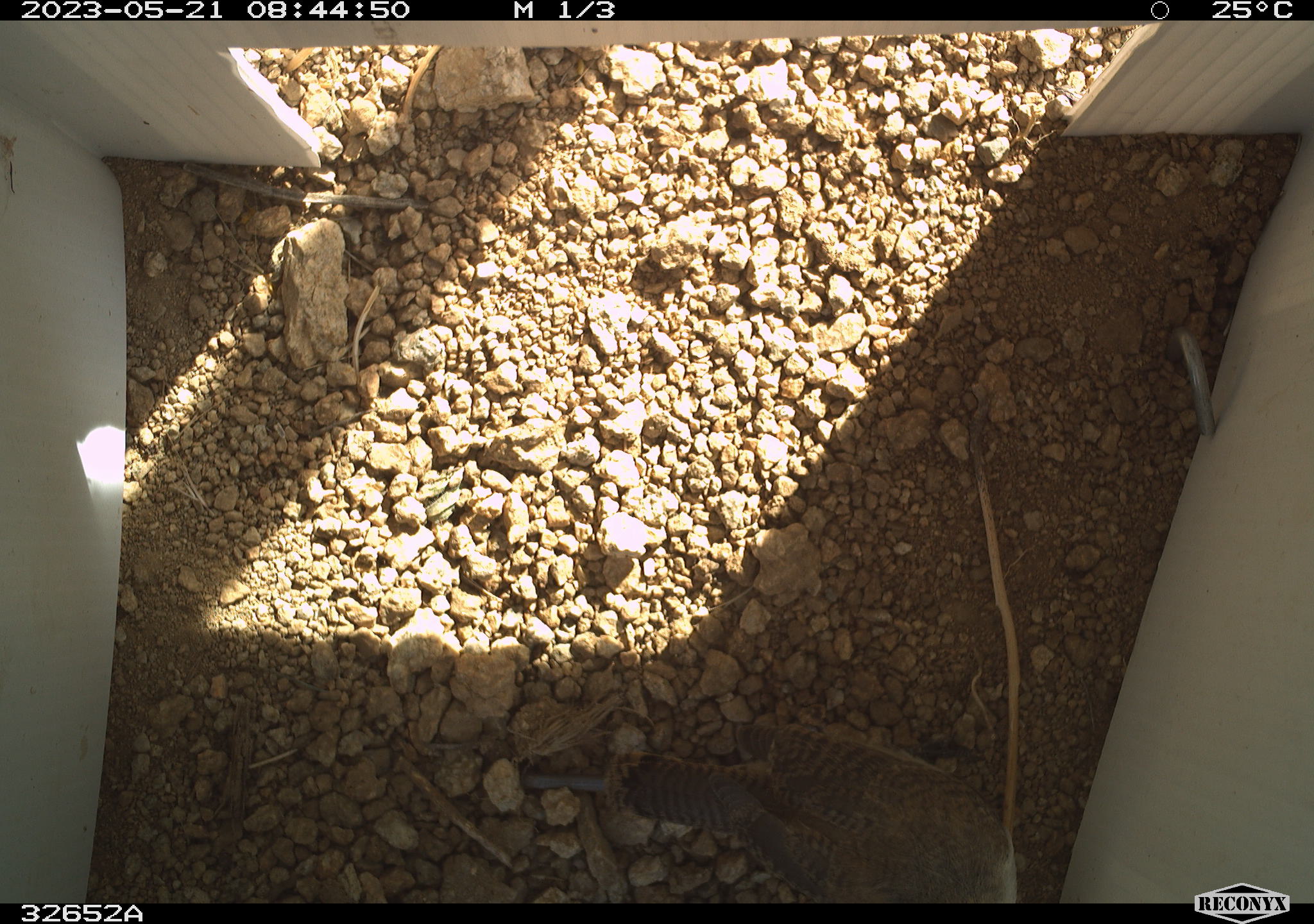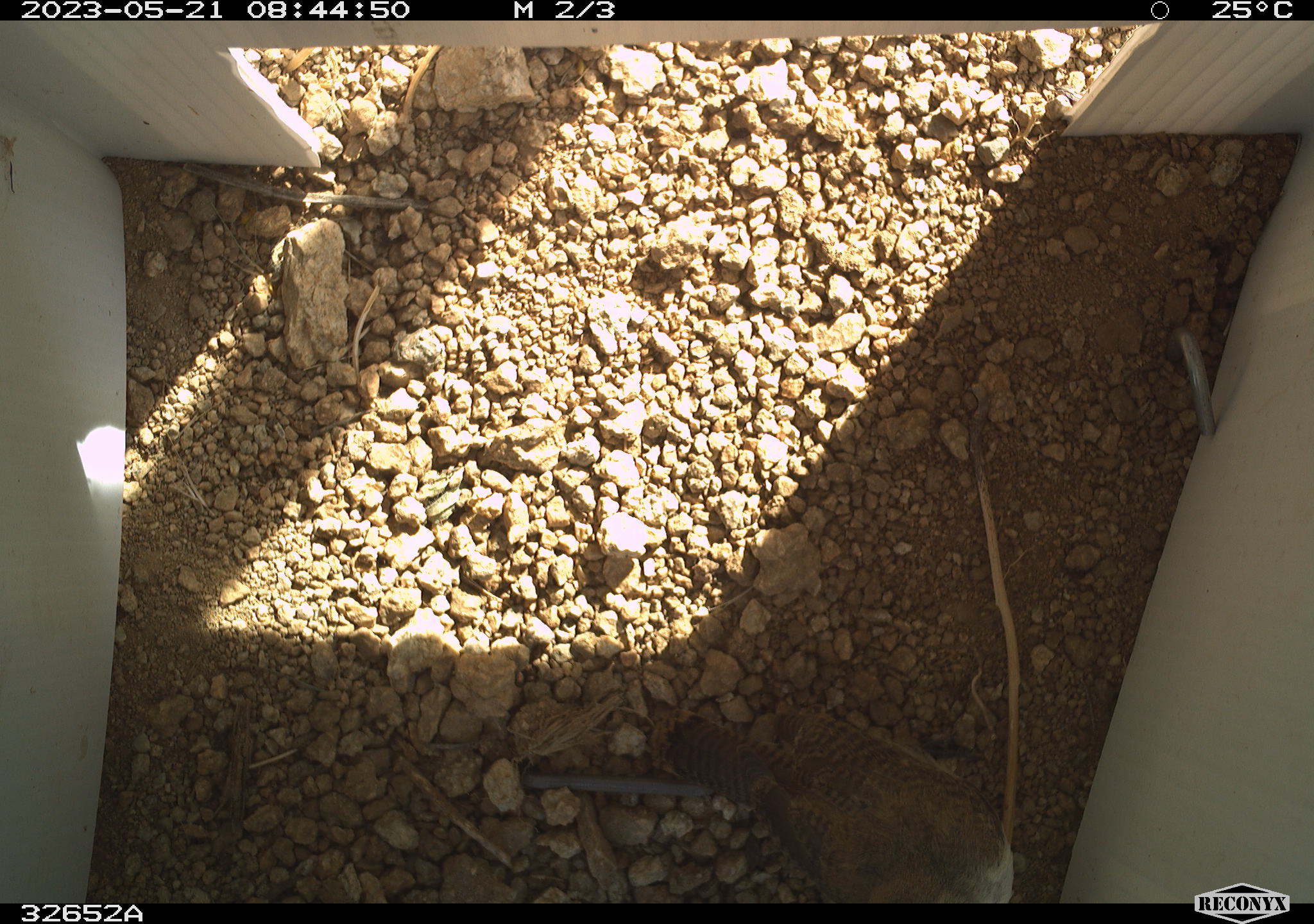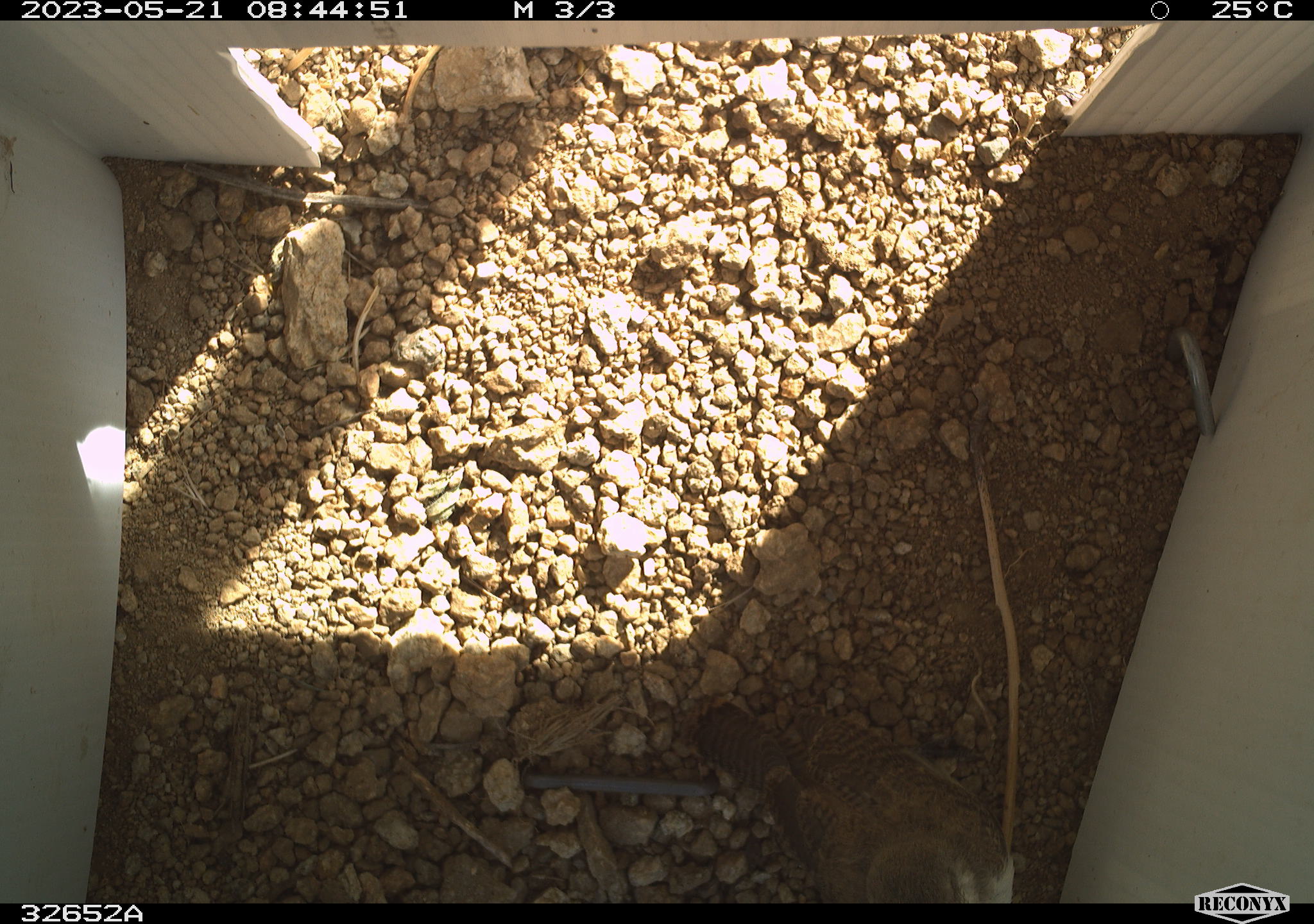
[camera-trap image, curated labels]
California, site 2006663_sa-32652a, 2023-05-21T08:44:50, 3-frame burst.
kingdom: Animalia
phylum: Chordata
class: Aves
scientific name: Aves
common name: bird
Bird (Aves).